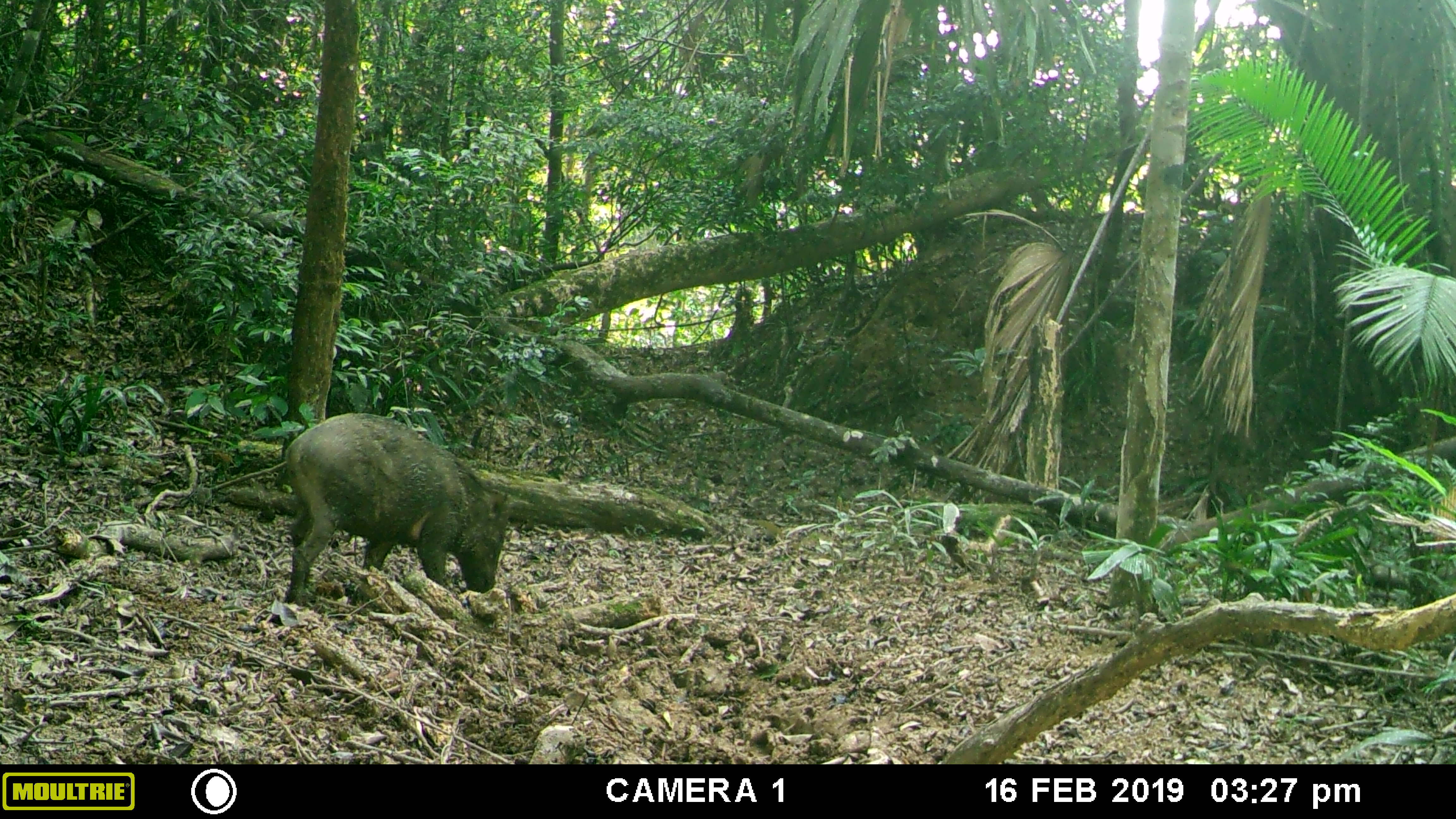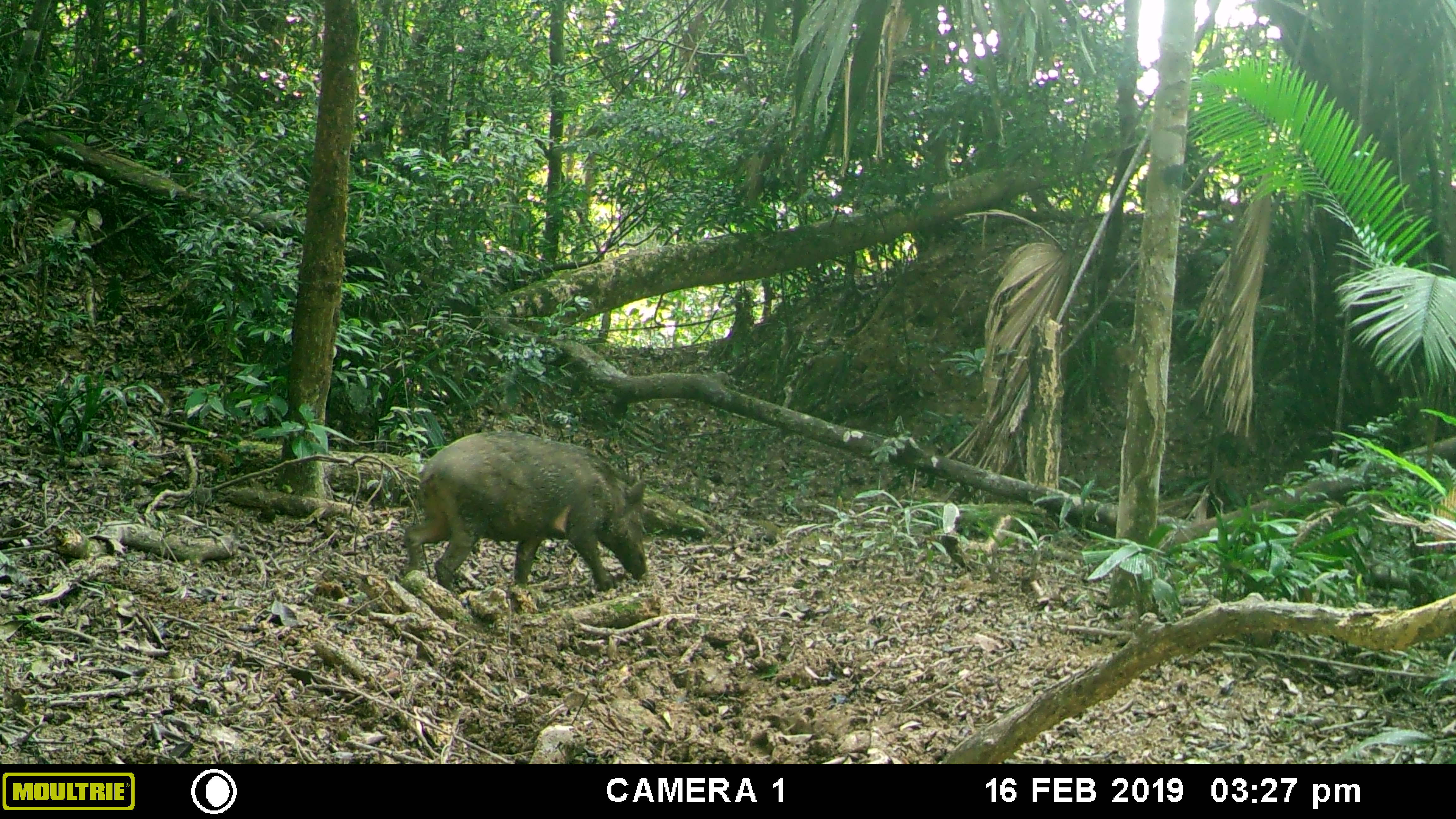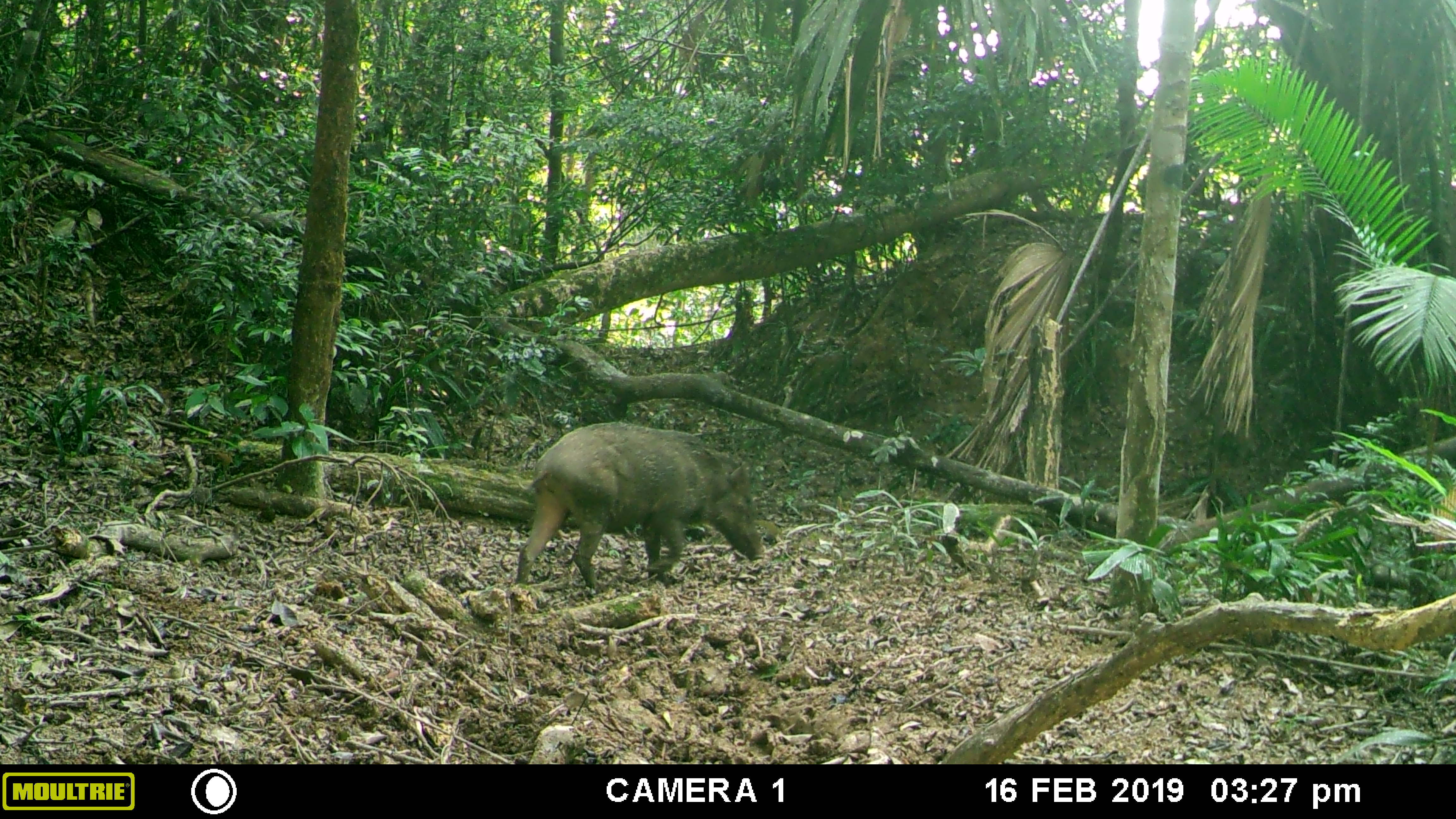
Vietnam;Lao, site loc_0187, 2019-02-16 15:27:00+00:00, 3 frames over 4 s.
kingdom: Animalia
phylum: Chordata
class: Mammalia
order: Artiodactyla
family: Suidae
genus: Sus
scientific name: Sus scrofa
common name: eurasian wild pig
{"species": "eurasian wild pig (Sus scrofa)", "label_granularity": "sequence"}